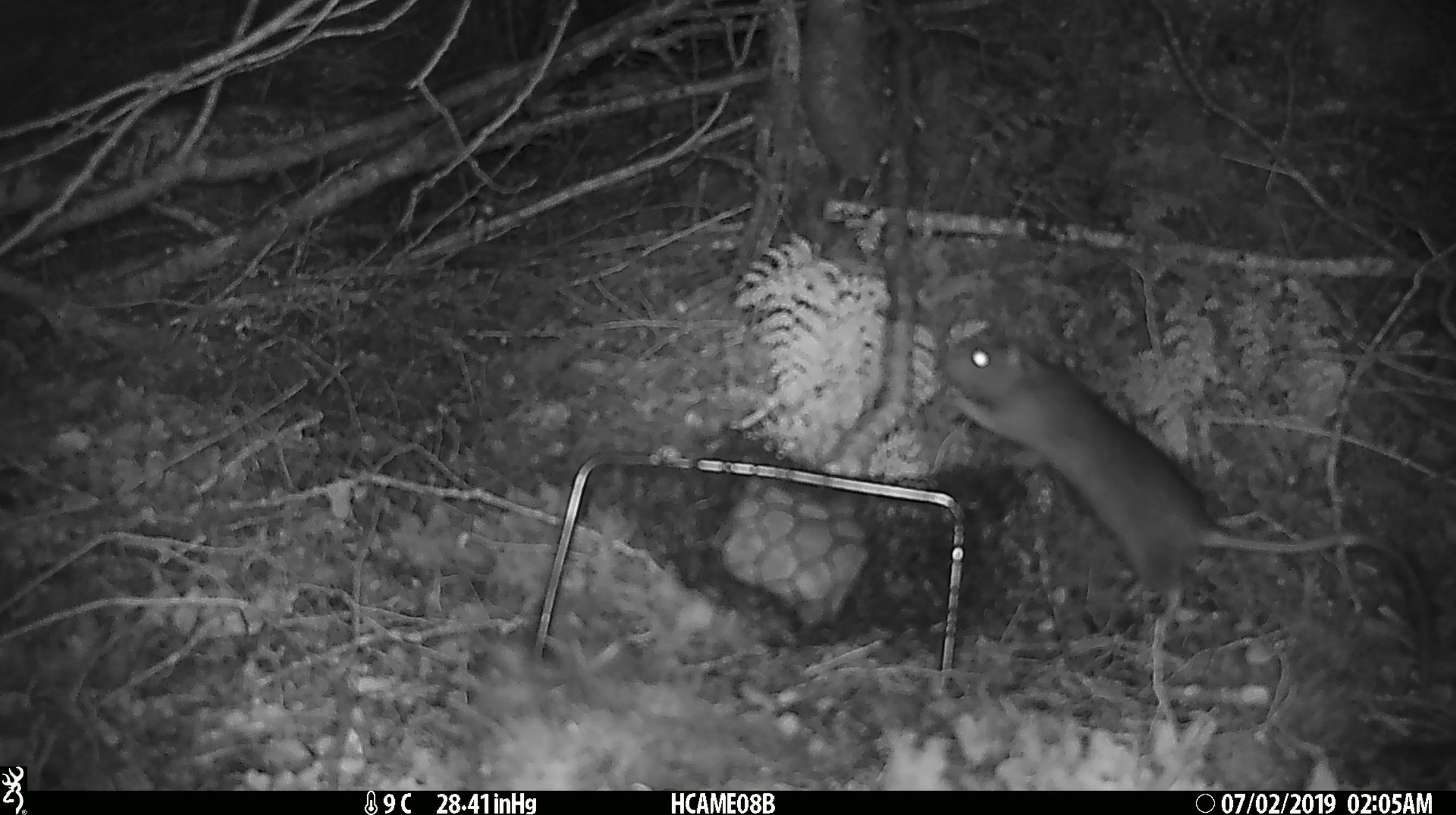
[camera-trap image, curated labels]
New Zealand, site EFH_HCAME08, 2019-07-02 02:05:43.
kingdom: Animalia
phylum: Chordata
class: Mammalia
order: Rodentia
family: Muridae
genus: Rattus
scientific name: Rattus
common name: rat